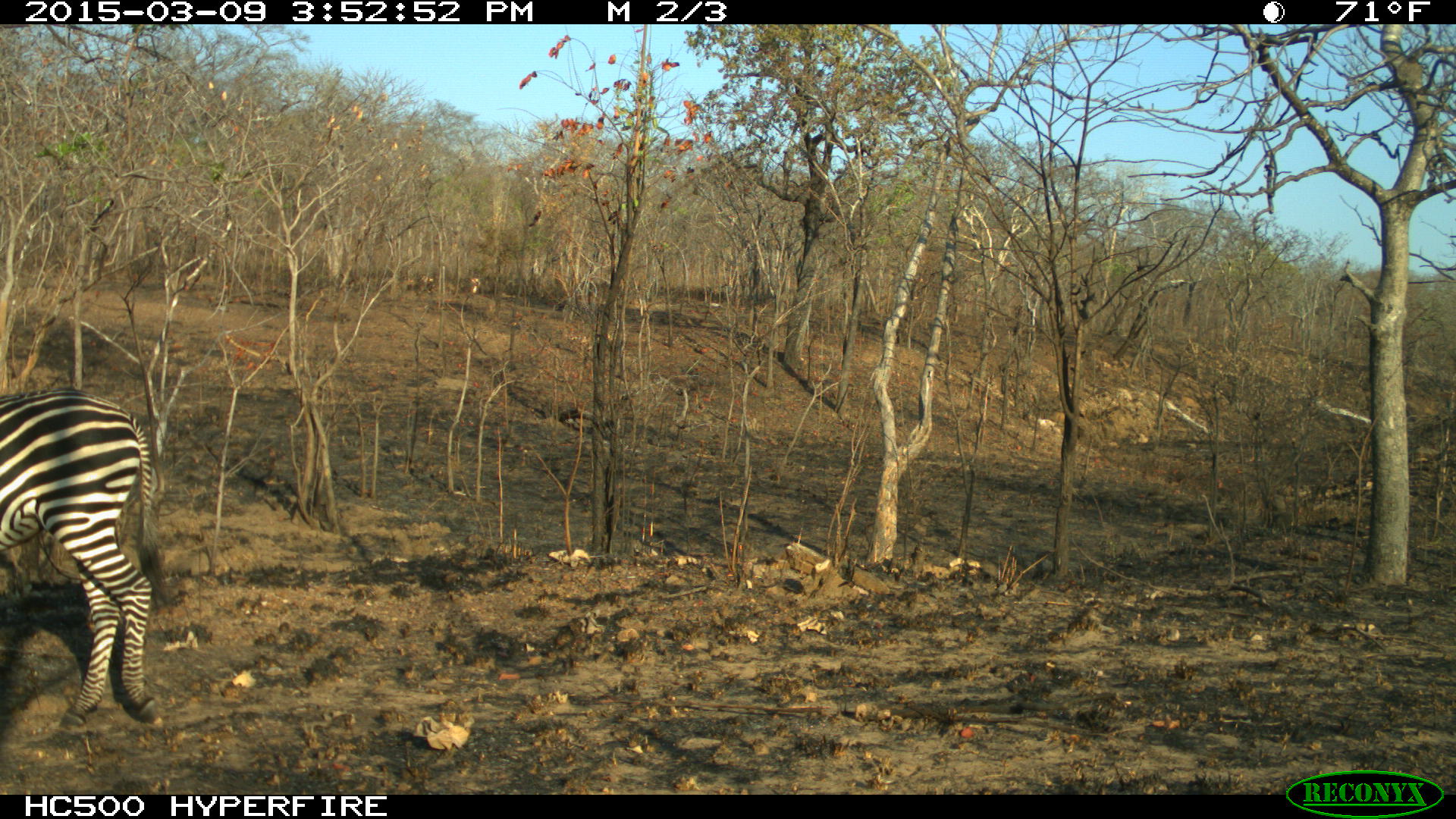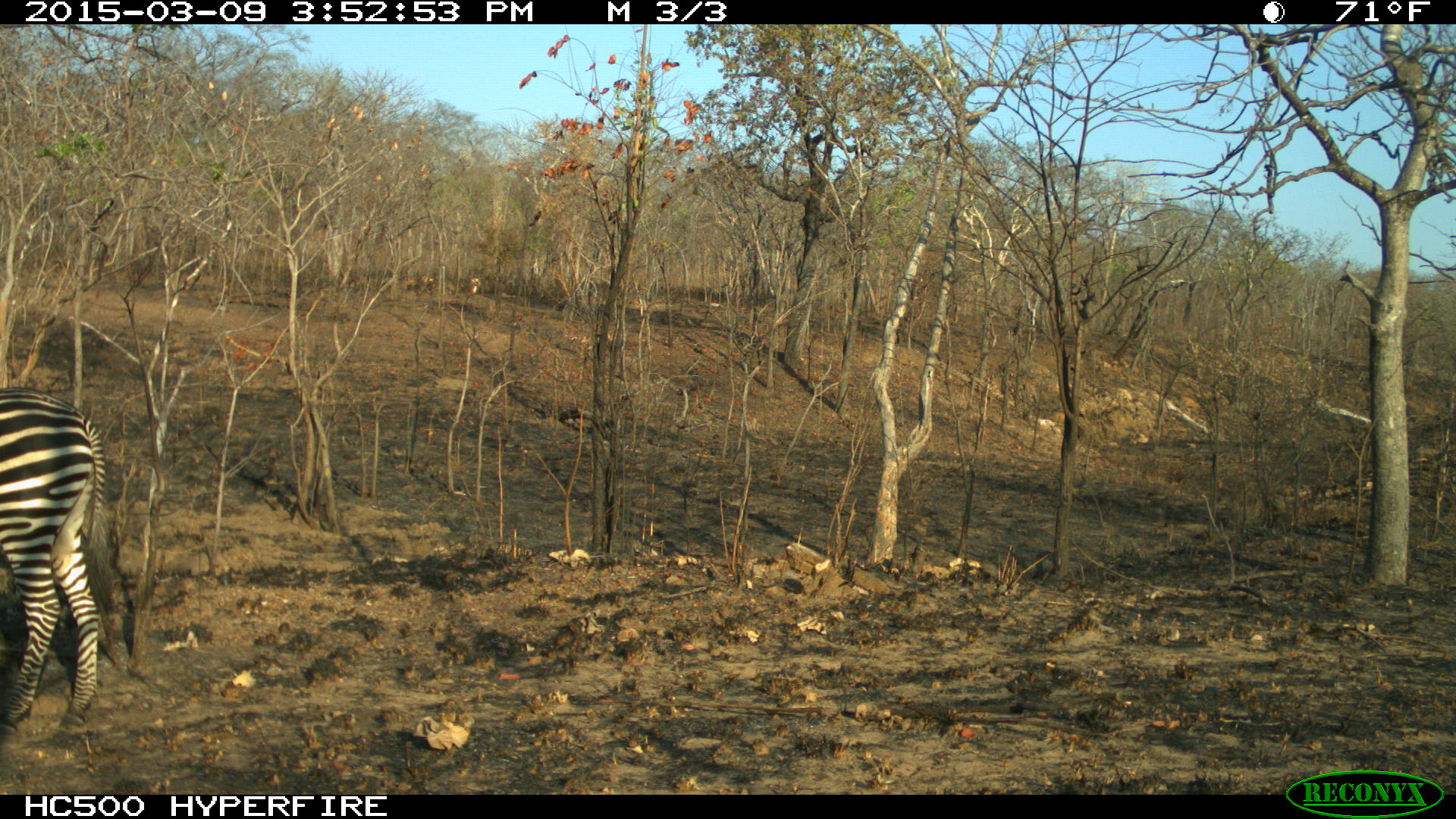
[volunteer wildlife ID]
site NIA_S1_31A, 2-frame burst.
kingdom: Animalia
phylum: Chordata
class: Mammalia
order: Perissodactyla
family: Equidae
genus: Equus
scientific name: Equus quagga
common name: plains zebra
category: zebraplains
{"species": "zebraplains (plains zebra) (Equus quagga)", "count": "1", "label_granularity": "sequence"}